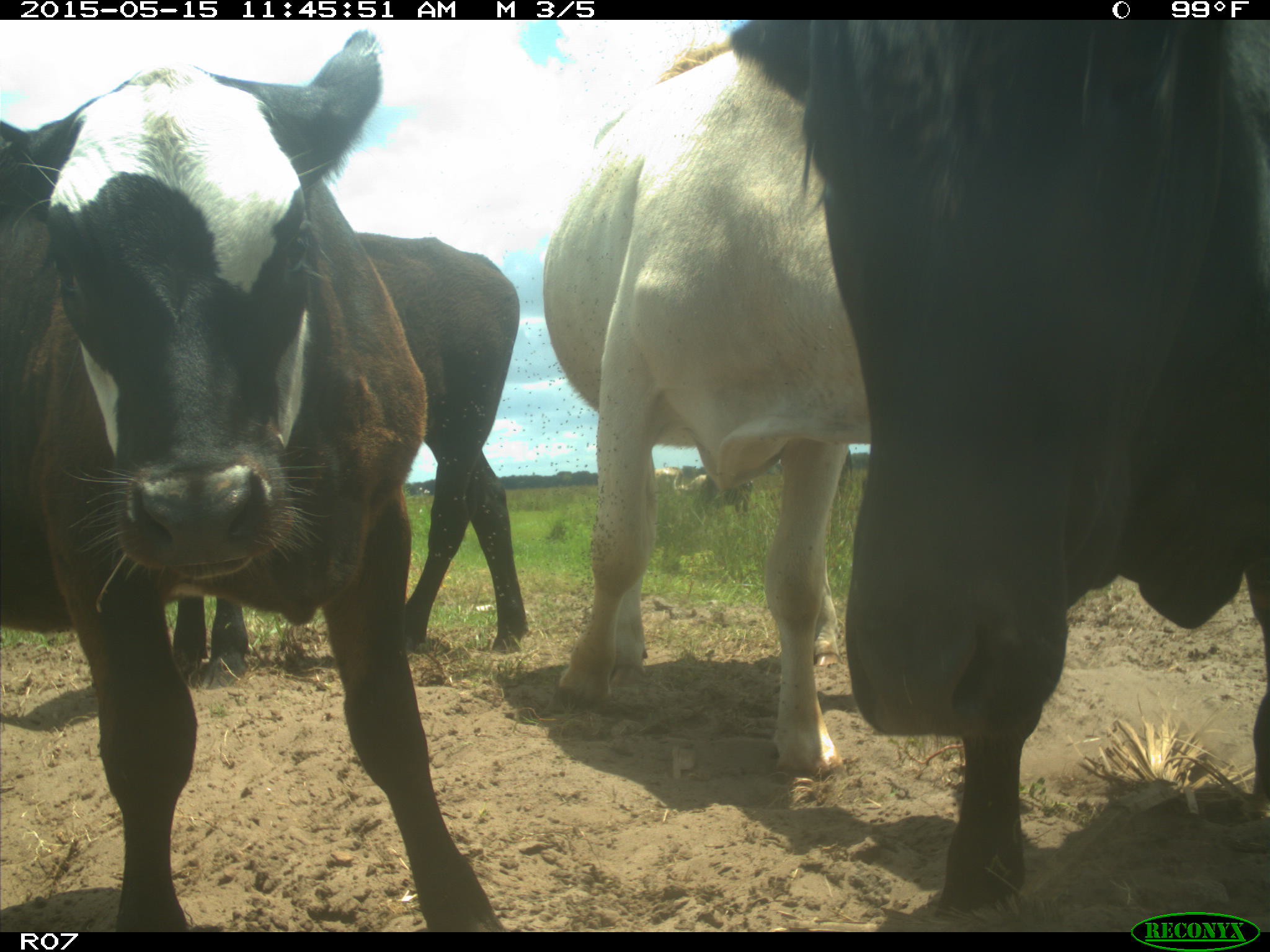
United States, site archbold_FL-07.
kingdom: Animalia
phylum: Chordata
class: Mammalia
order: Artiodactyla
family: Bovidae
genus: Bos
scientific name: Bos taurus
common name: domestic cow